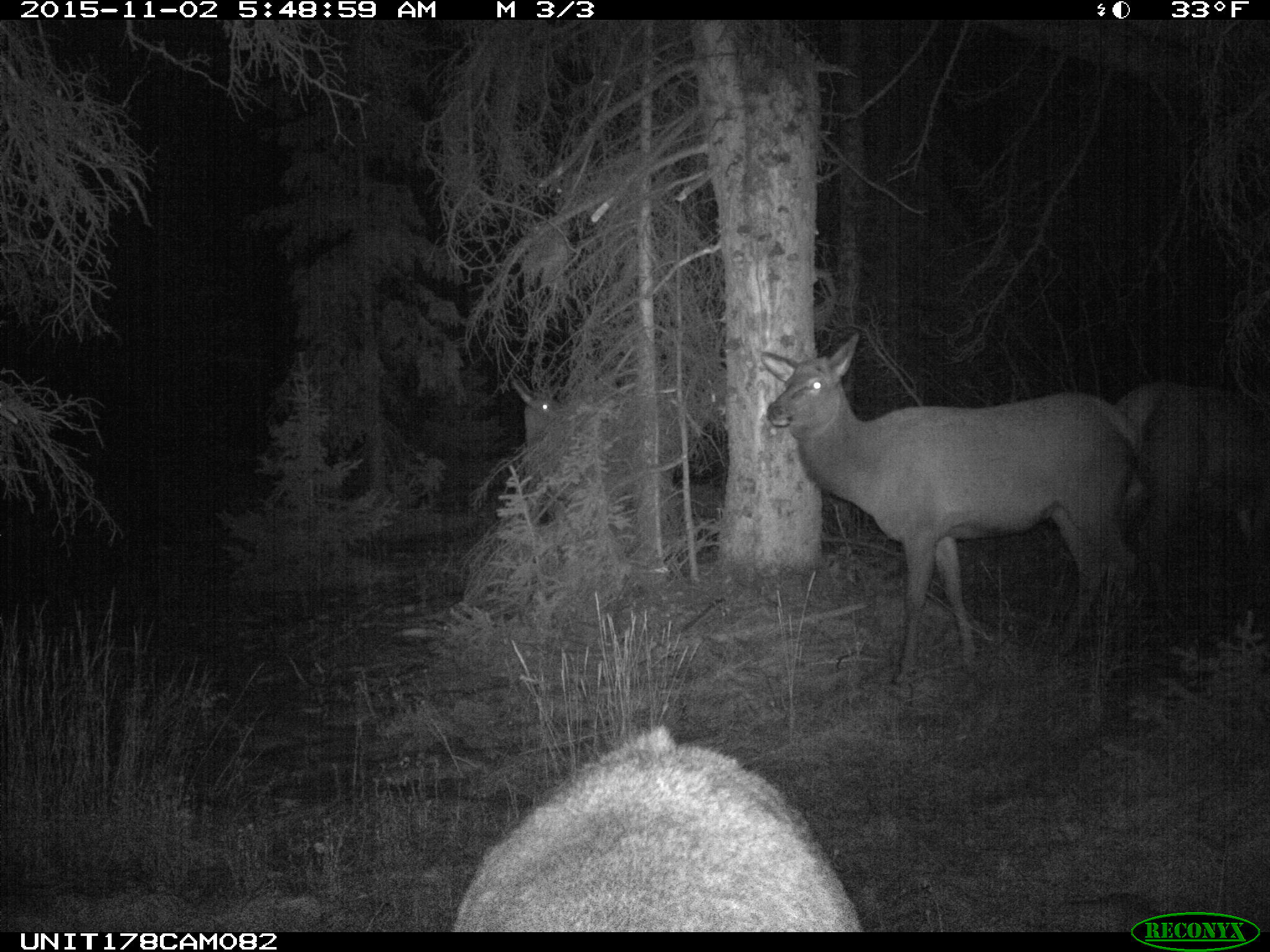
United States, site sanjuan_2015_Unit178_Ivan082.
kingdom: Animalia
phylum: Chordata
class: Mammalia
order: Artiodactyla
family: Cervidae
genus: Cervus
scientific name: Cervus elaphus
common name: red deer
Cervus elaphus (red deer).